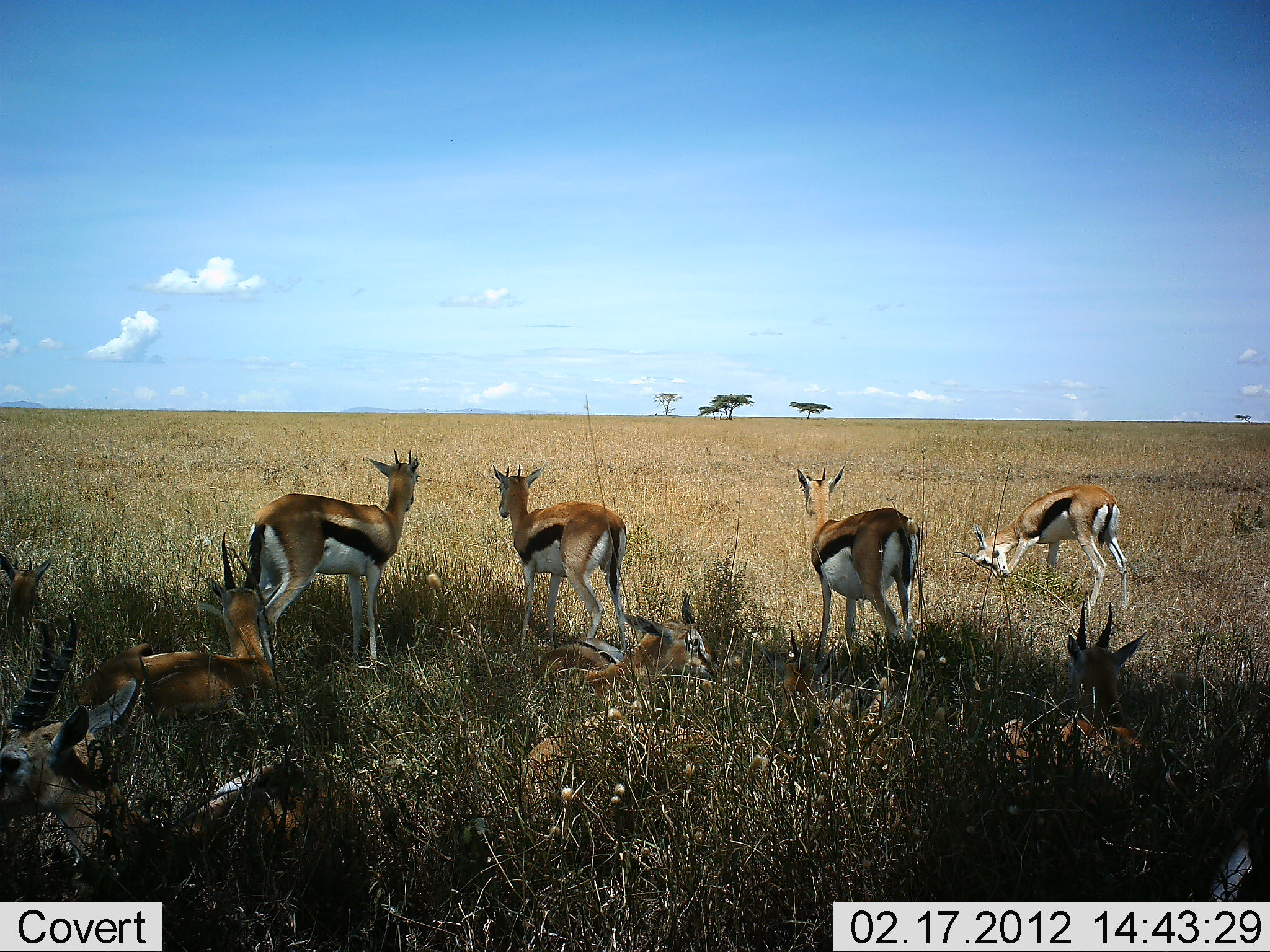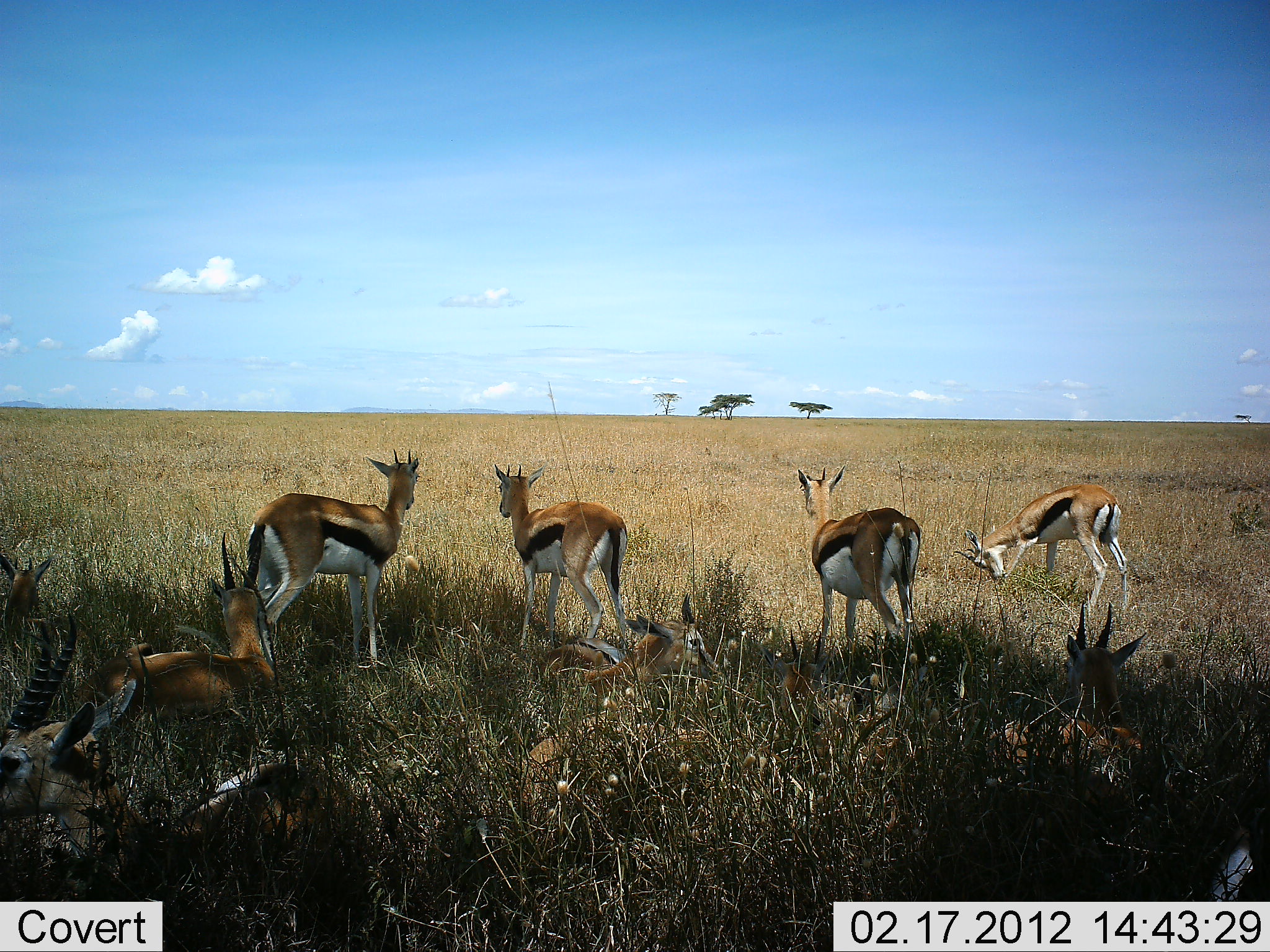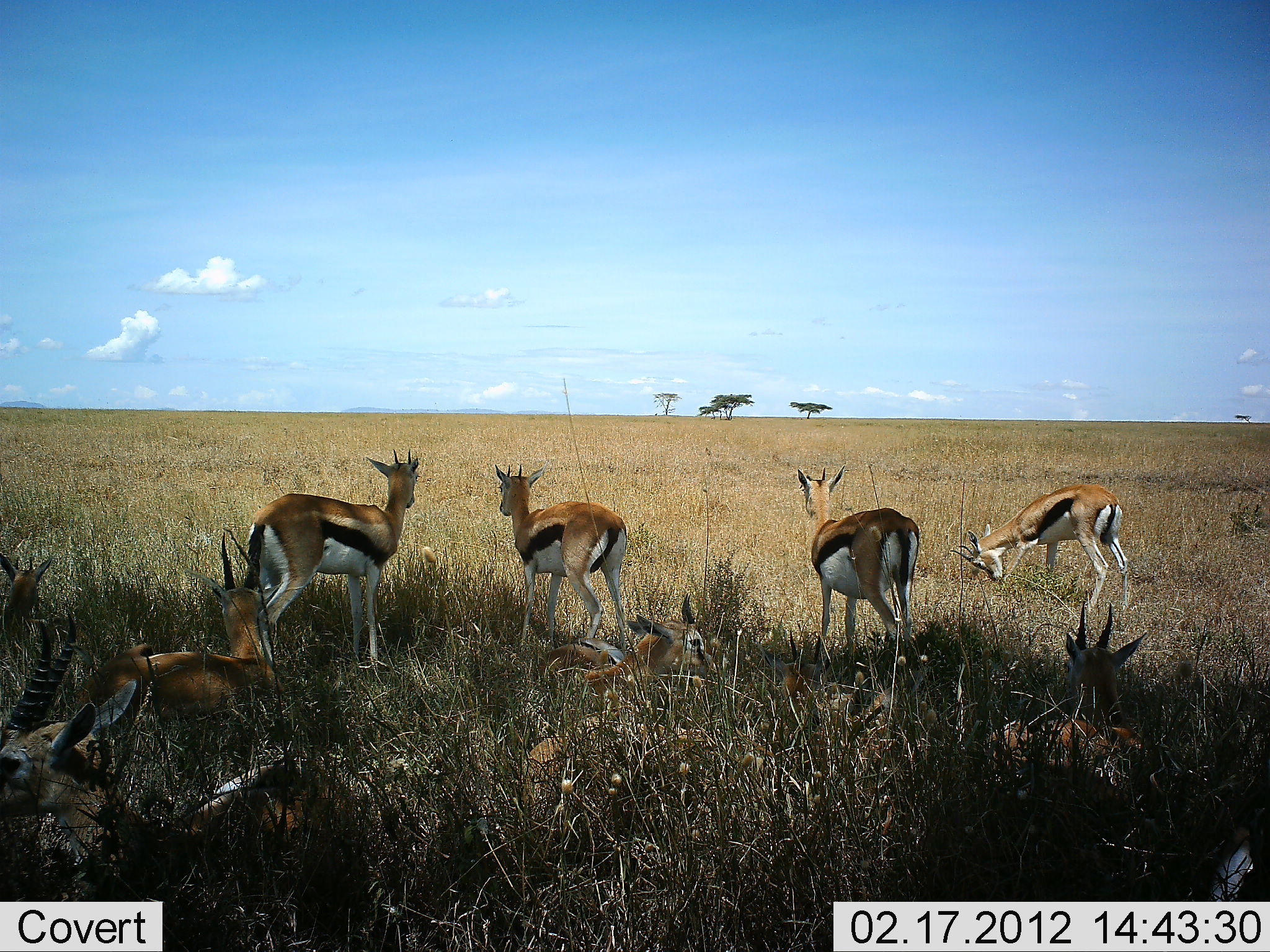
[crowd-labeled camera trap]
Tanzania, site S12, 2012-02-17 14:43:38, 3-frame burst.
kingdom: Animalia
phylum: Chordata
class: Mammalia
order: Artiodactyla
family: Bovidae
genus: Eudorcas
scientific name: Eudorcas thomsonii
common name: thomson's gazelle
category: gazellethomsons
Gazellethomsons (thomson's gazelle) (Eudorcas thomsonii), count 9. Behavior (volunteer vote fractions): standing 82%, resting 73%, moving 0%, interacting 0%. Young present (vote fraction): 18%. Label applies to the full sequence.